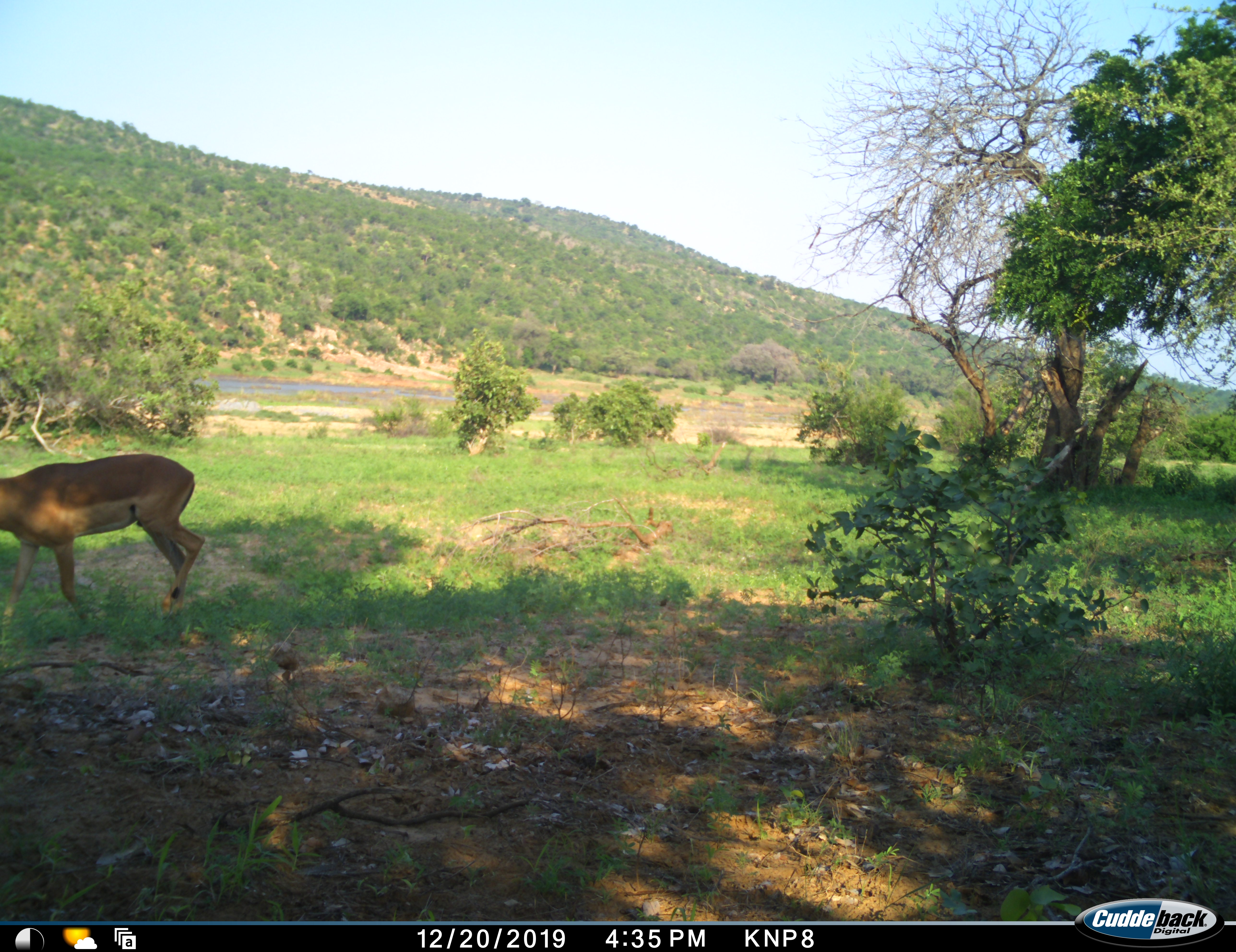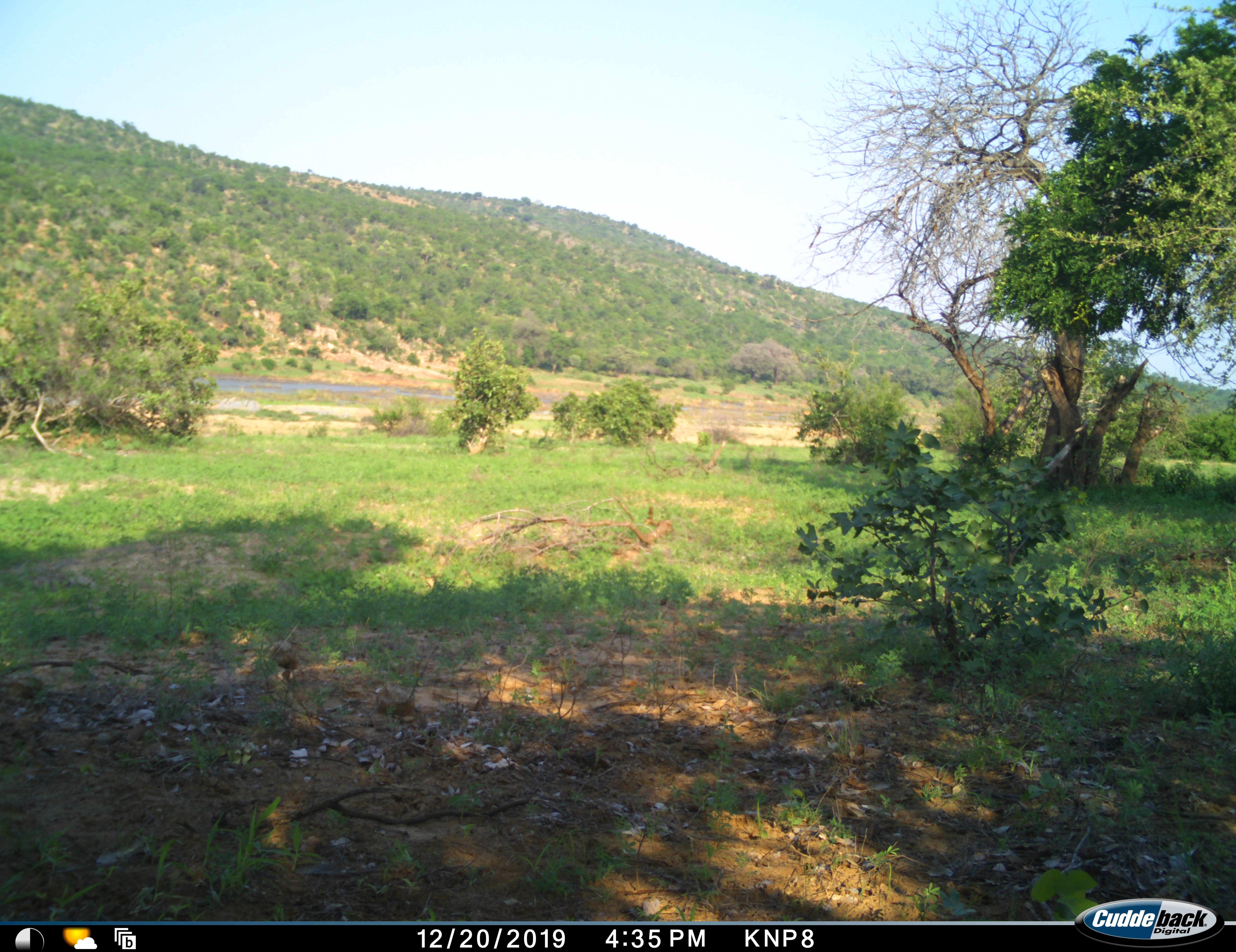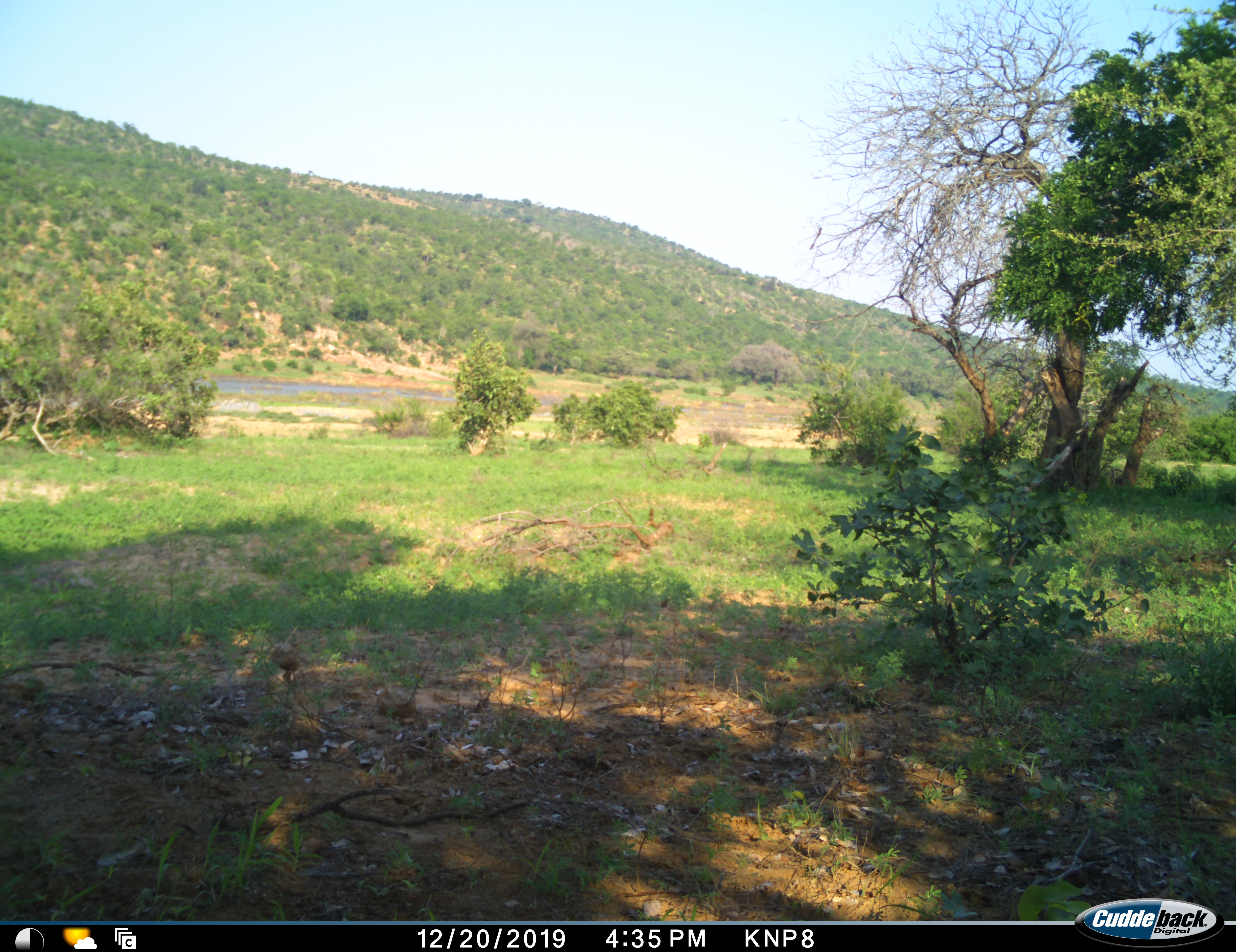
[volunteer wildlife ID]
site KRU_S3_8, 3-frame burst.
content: unidentified animal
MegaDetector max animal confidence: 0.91